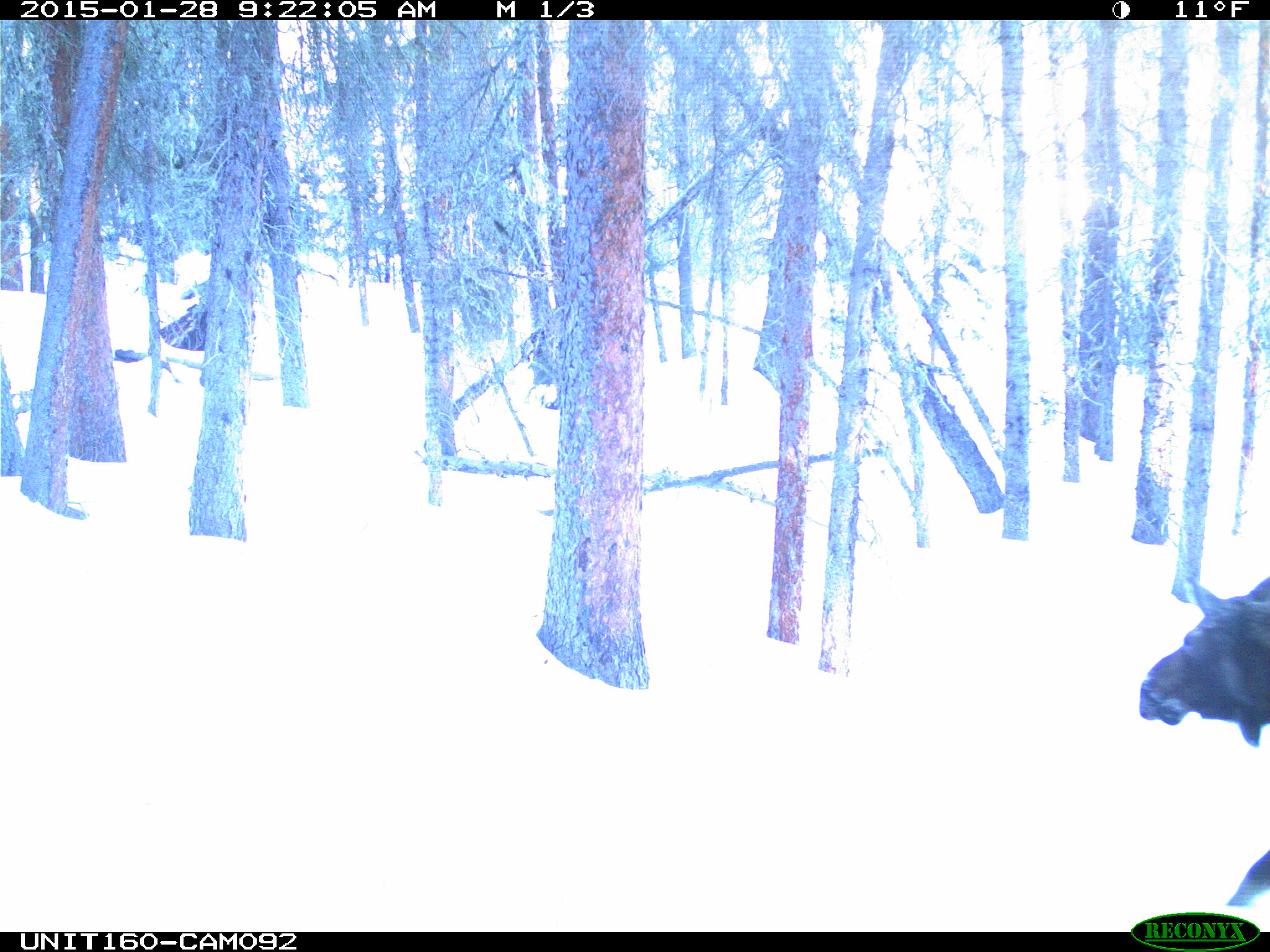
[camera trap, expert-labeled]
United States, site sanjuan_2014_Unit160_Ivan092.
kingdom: Animalia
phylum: Chordata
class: Mammalia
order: Artiodactyla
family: Cervidae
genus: Alces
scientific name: Alces alces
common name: moose